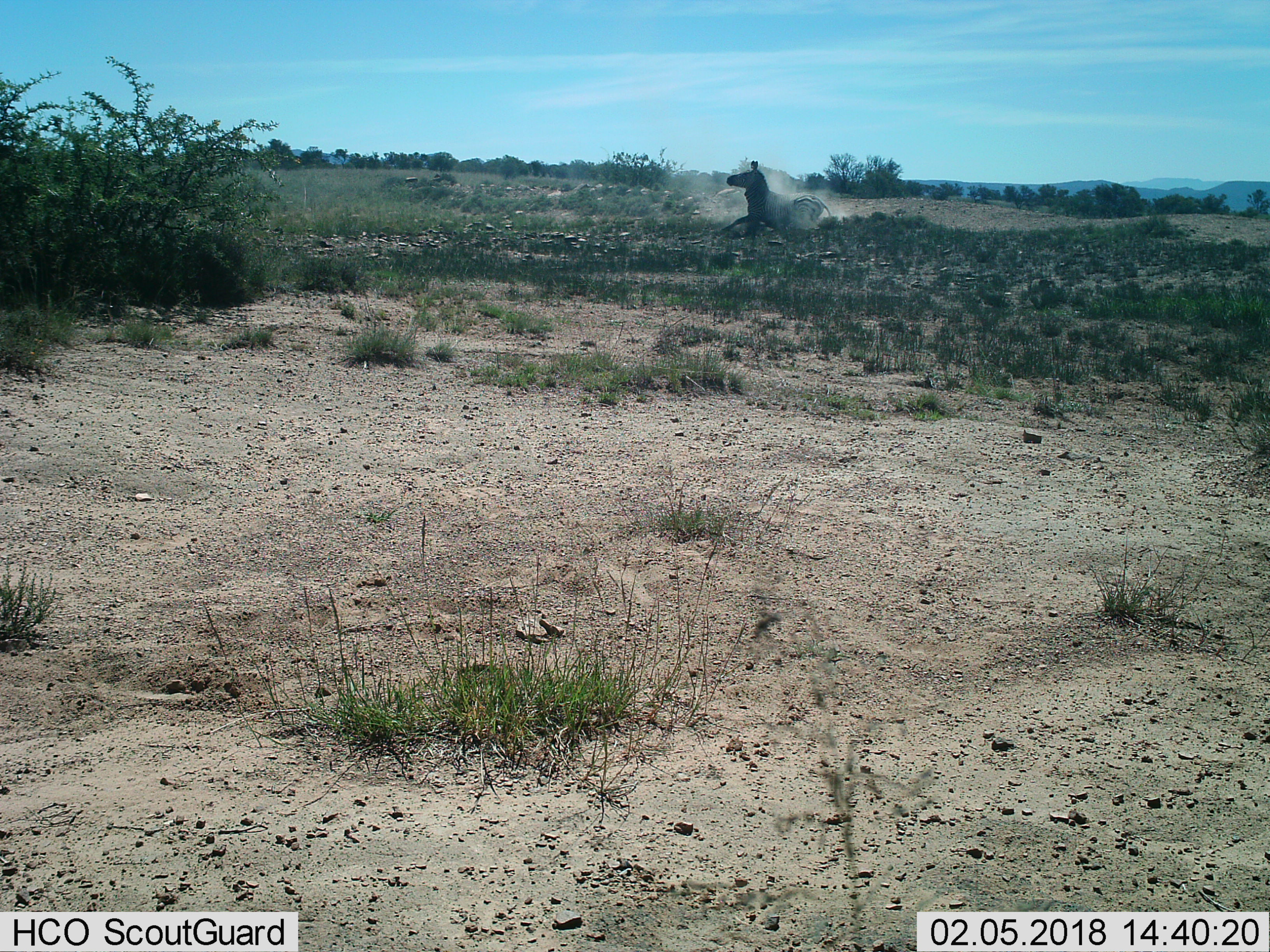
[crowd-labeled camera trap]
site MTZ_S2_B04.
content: unidentified animal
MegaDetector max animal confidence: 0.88